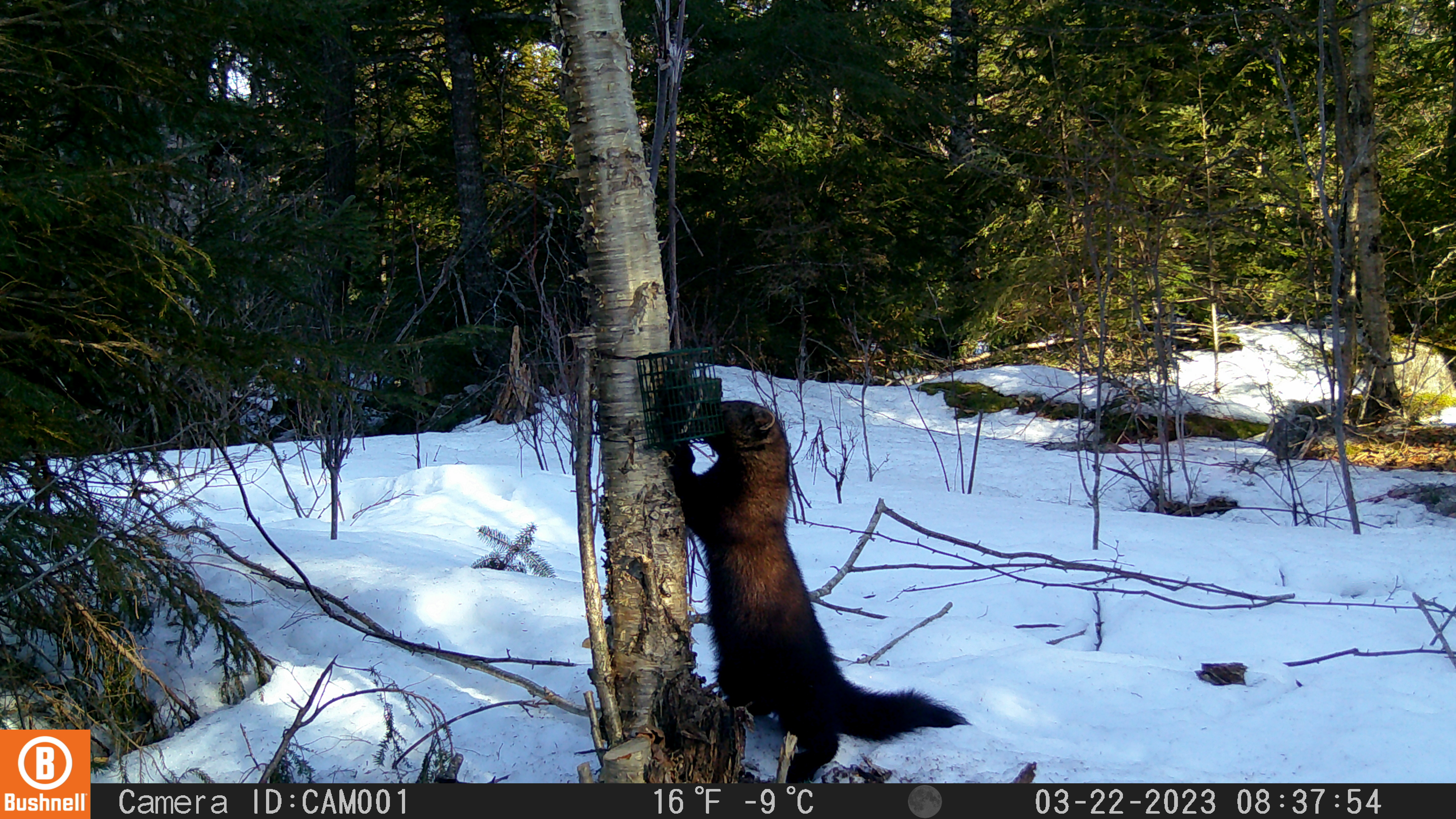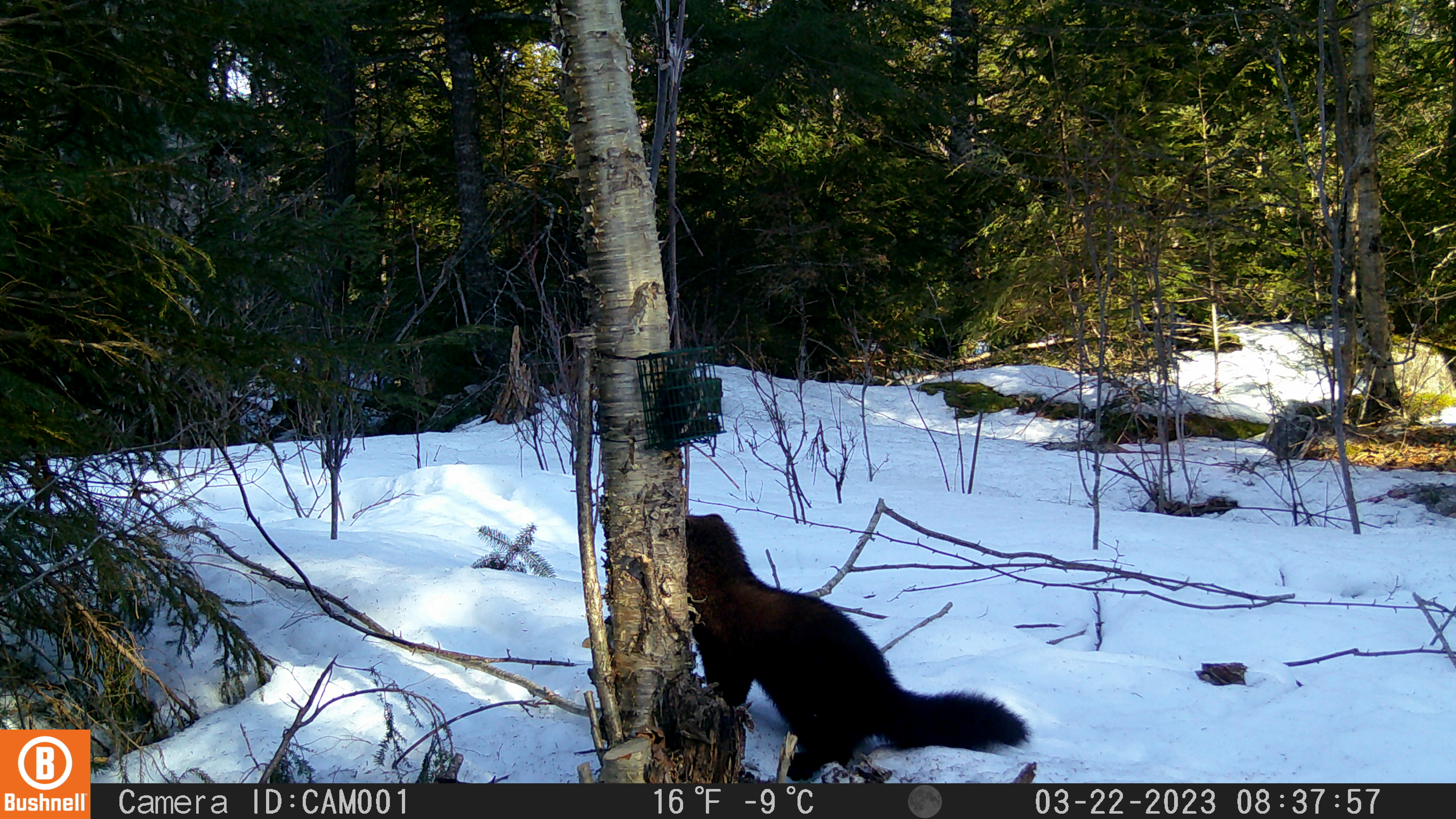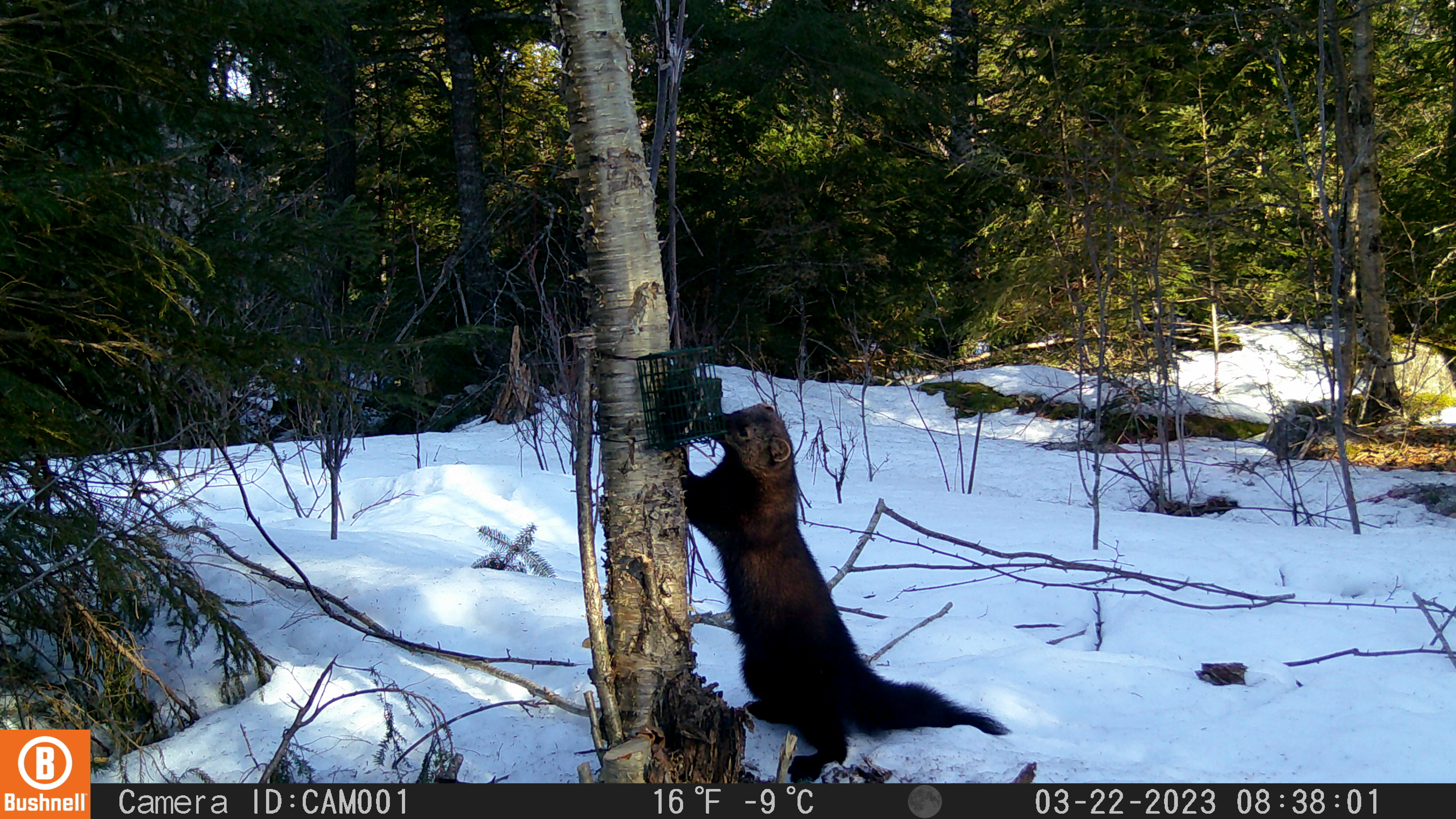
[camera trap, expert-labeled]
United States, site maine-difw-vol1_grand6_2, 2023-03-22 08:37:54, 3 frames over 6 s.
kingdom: Animalia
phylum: Chordata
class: Mammalia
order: Carnivora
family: Mustelidae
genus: Pekania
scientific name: Pekania pennanti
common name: fisher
Fisher (Pekania pennanti).